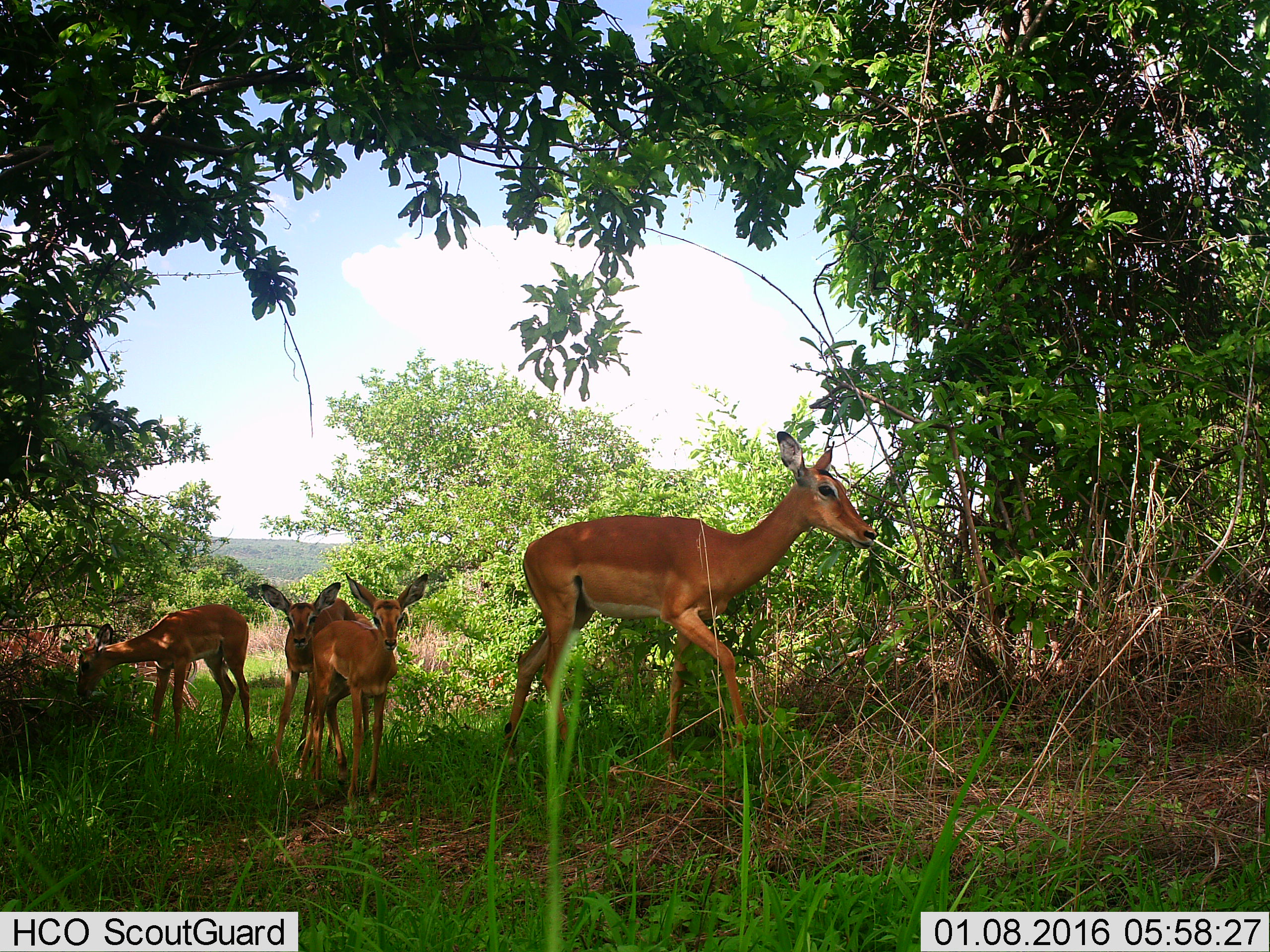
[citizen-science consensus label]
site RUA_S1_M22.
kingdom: Animalia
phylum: Chordata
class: Mammalia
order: Artiodactyla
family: Bovidae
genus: Aepyceros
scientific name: Aepyceros melampus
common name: impala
Impala (Aepyceros melampus), count 4. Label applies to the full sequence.